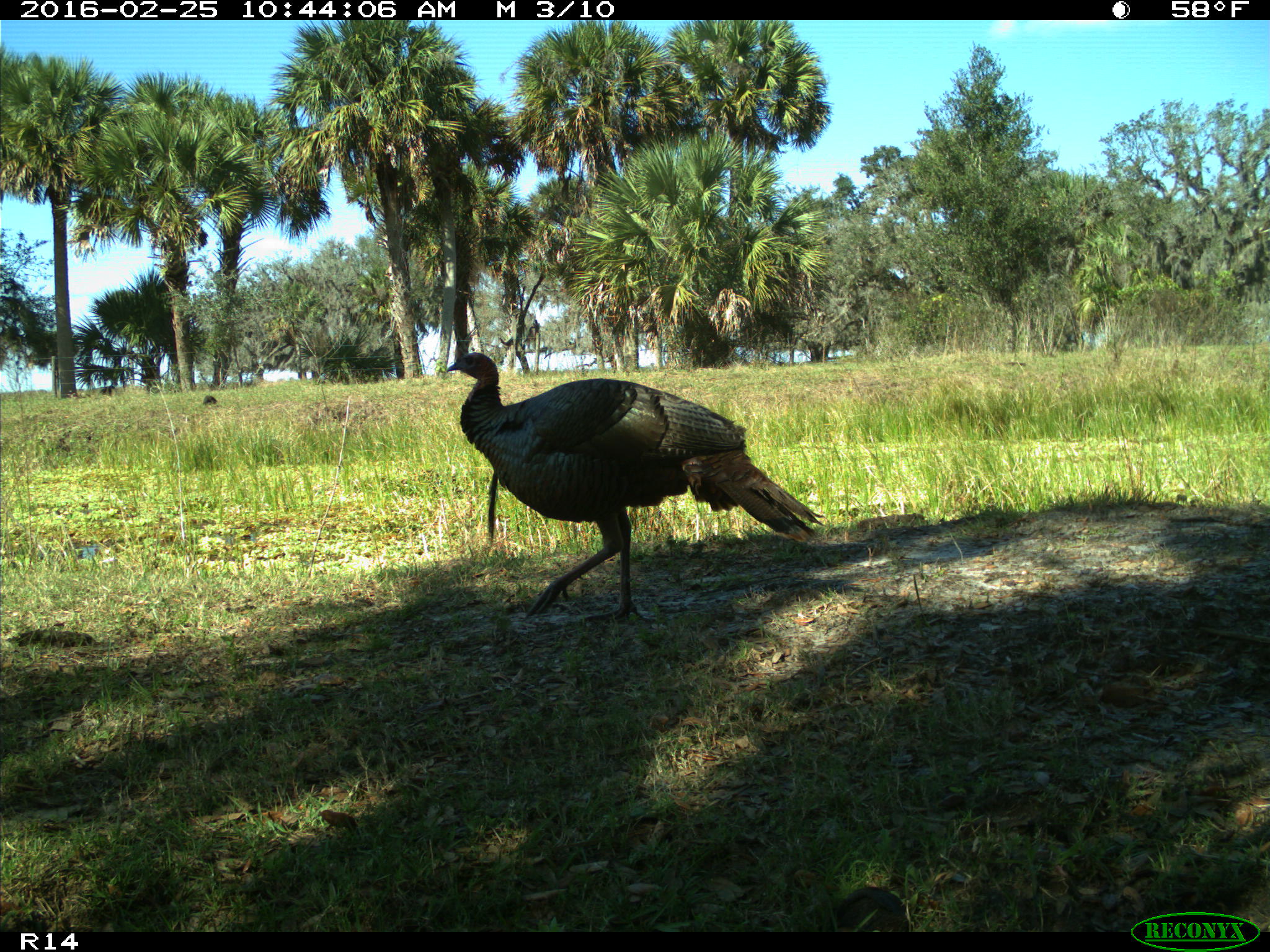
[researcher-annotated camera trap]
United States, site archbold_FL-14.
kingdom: Animalia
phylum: Chordata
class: Aves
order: Galliformes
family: Phasianidae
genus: Meleagris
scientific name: Meleagris gallopavo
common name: wild turkey